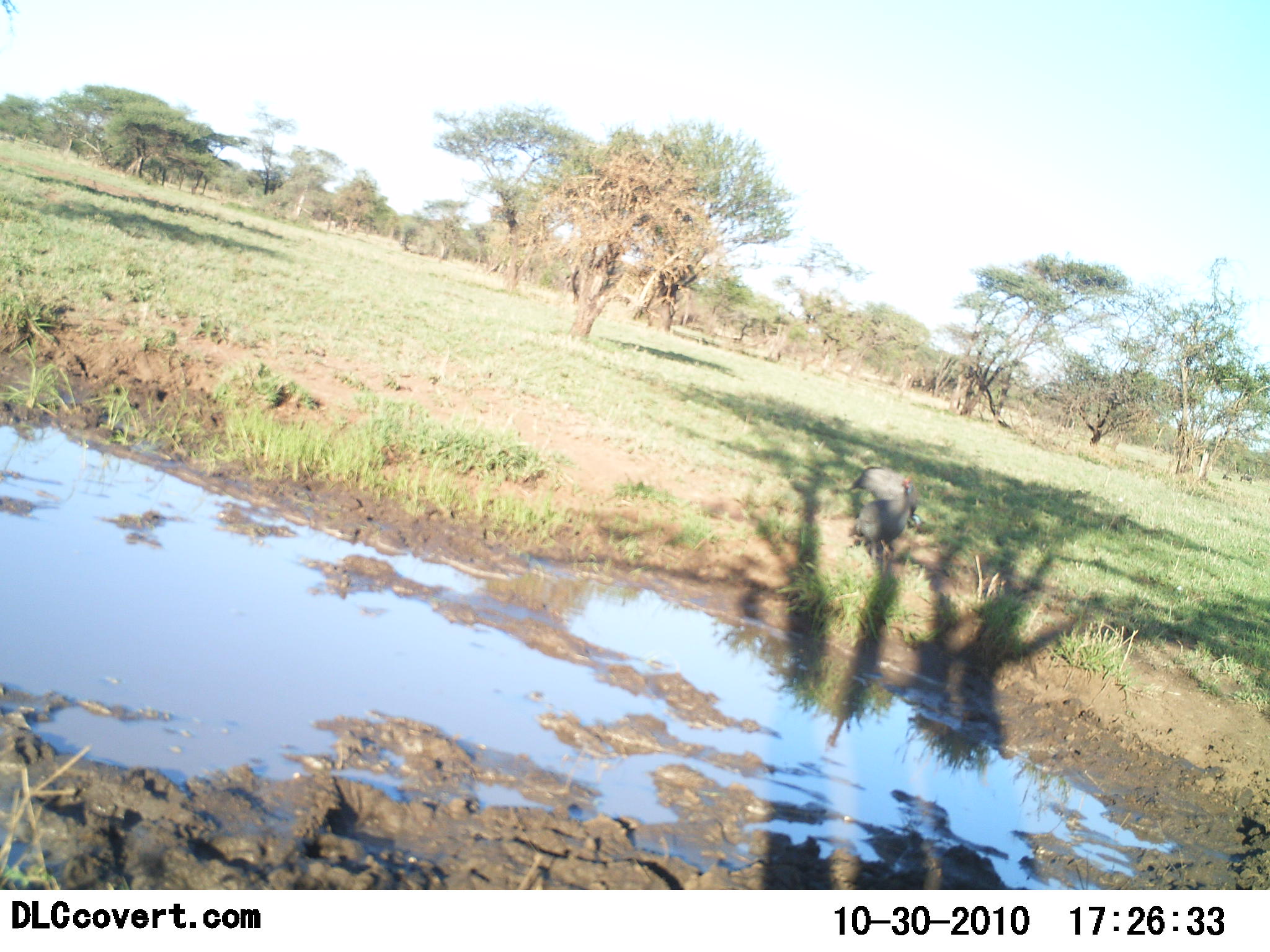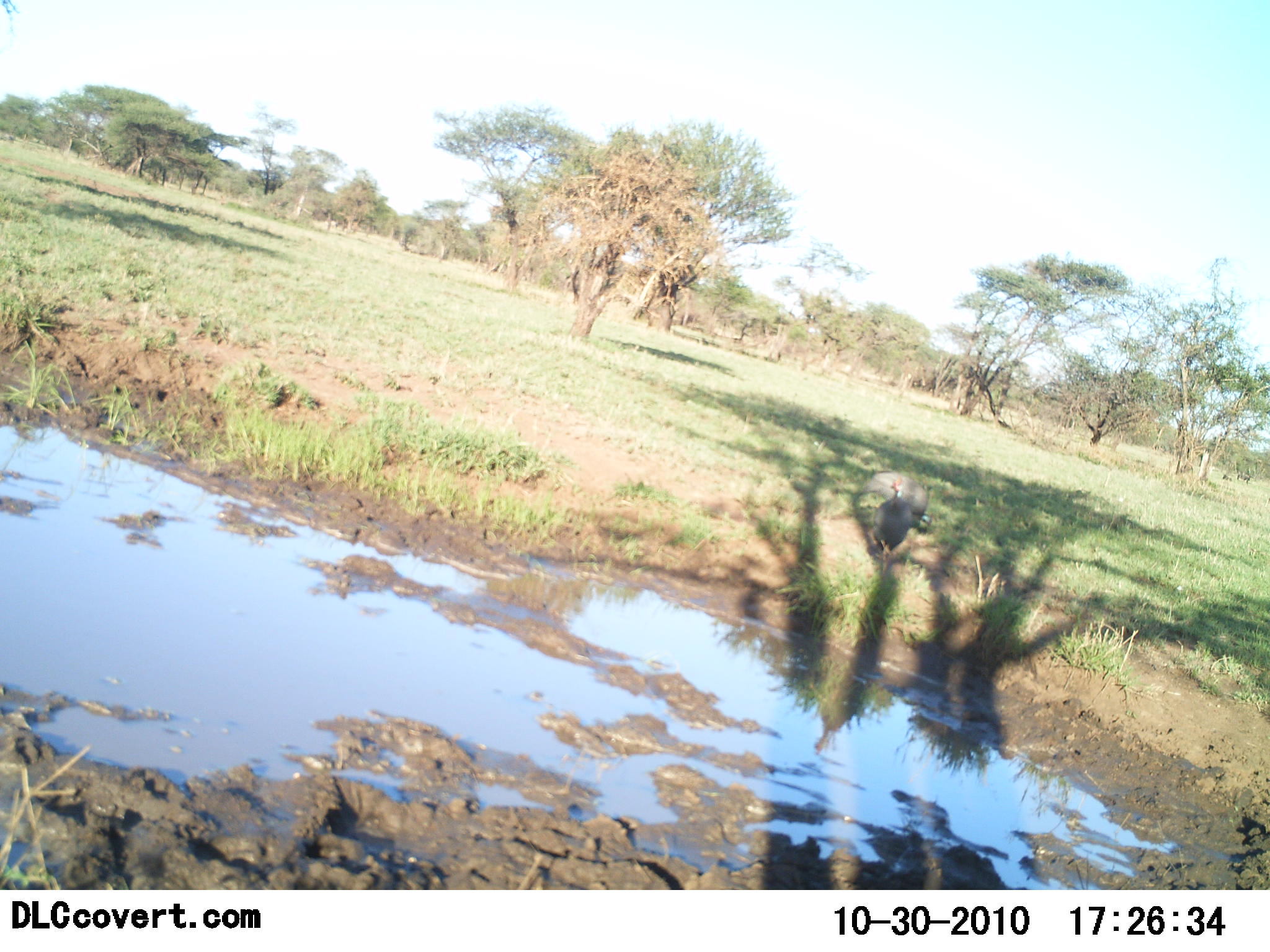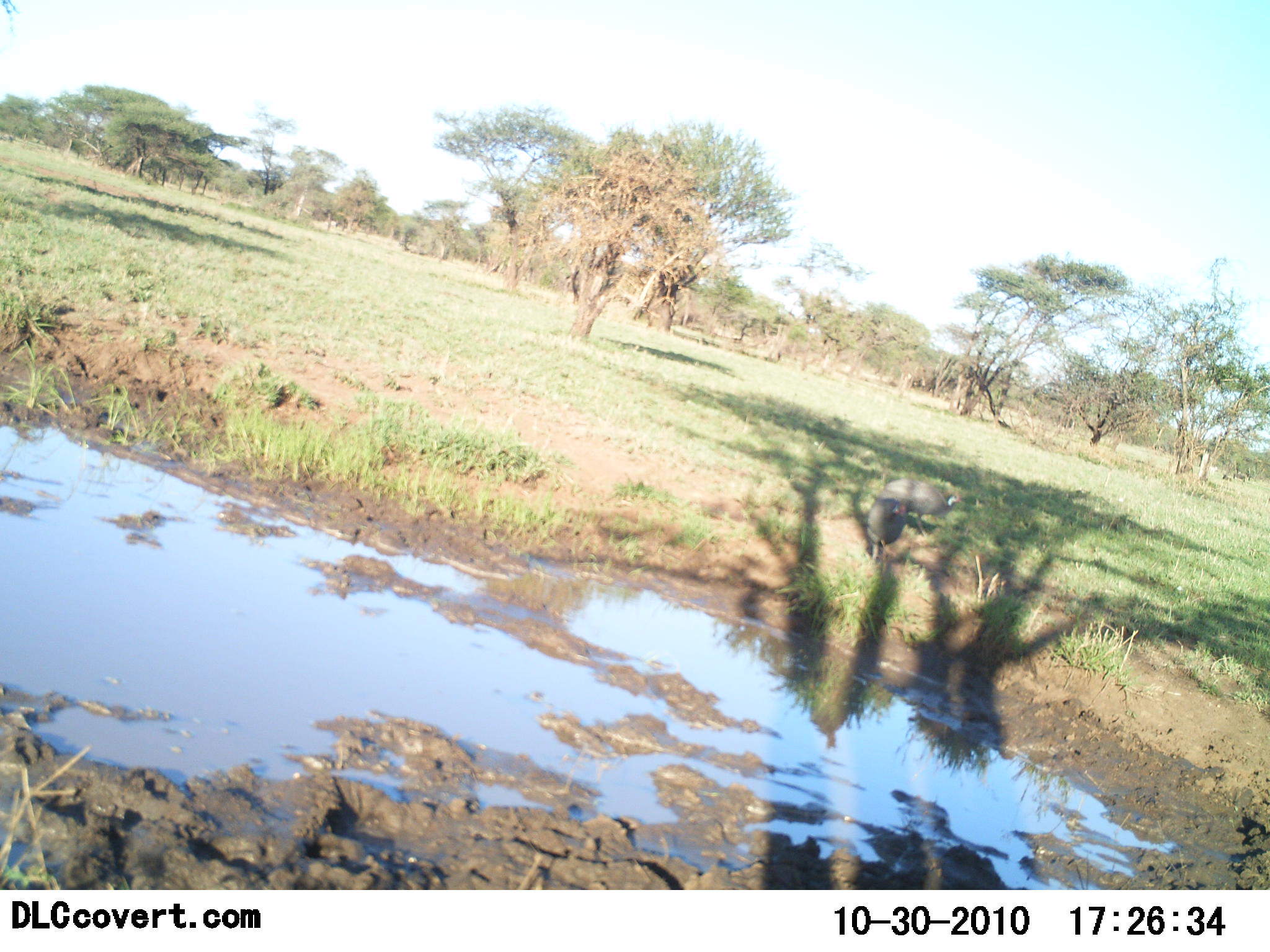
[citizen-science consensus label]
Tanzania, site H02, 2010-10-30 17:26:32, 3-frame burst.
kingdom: Animalia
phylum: Chordata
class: Aves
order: Galliformes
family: Numididae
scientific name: Numididae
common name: guinea fowl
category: guineafowl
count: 2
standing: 25%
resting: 0%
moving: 42%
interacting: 8%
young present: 0%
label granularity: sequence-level